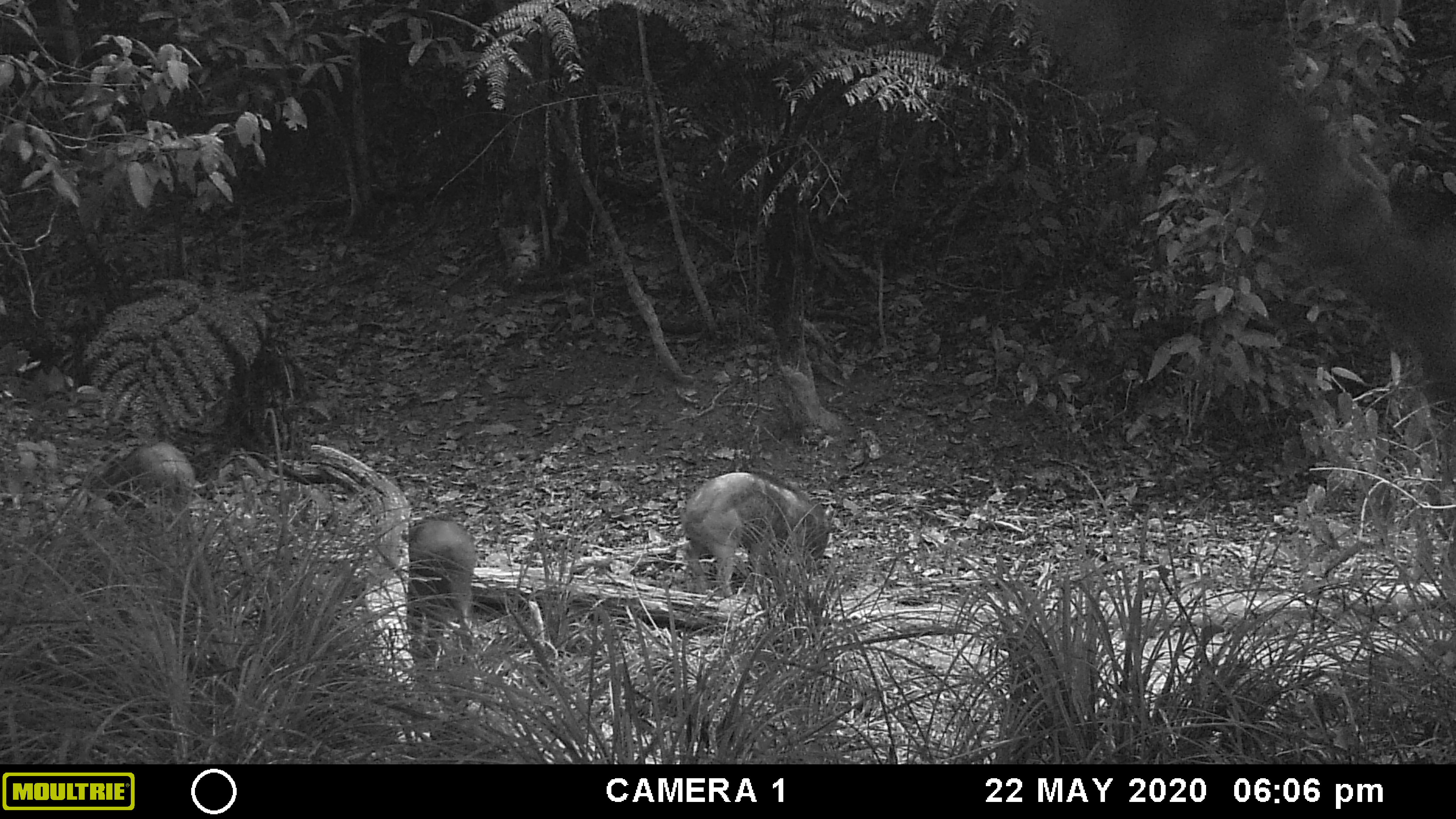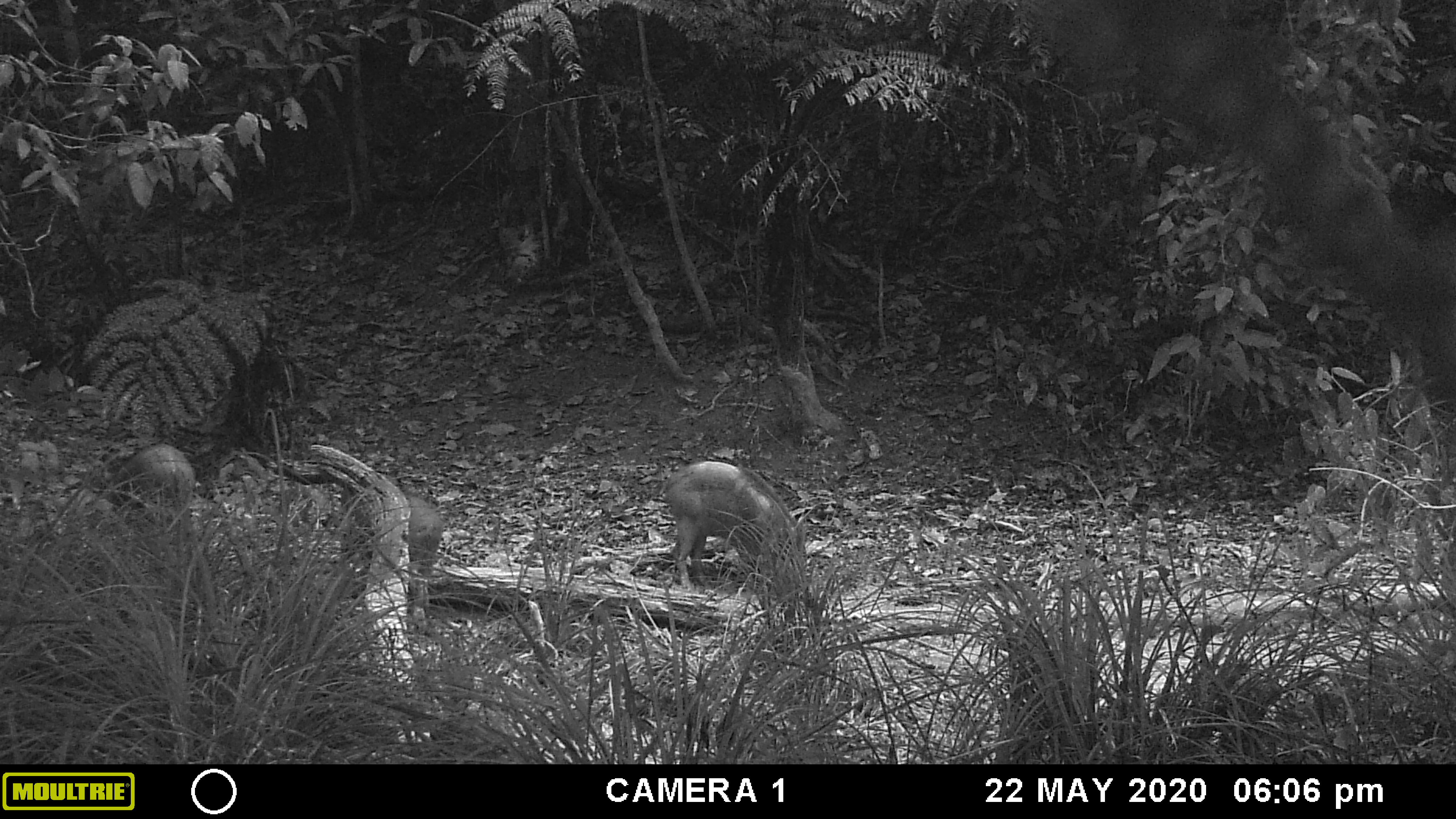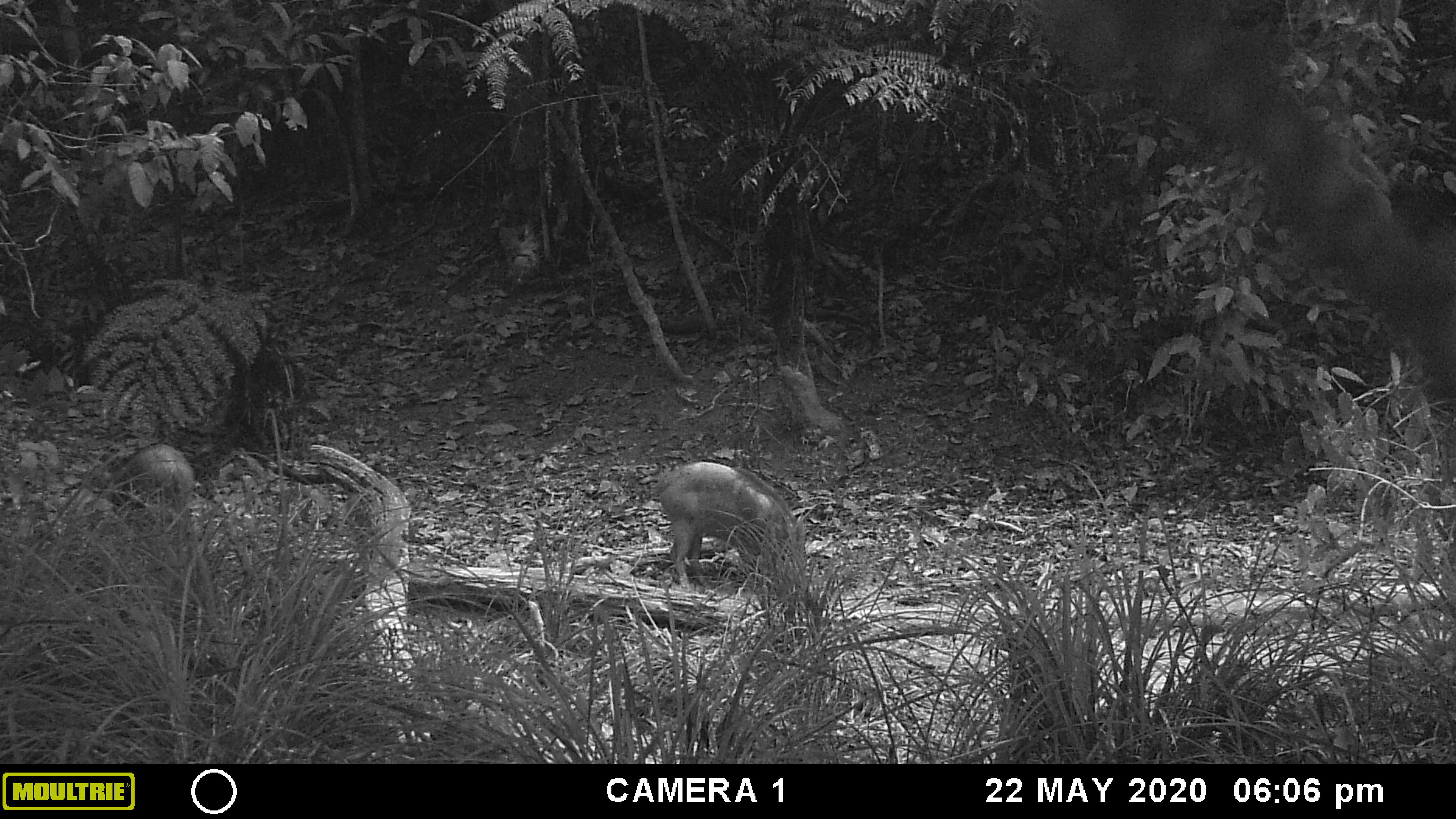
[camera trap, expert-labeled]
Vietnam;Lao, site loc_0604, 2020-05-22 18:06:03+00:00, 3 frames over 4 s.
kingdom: Animalia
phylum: Chordata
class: Mammalia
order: Artiodactyla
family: Suidae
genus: Sus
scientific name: Sus scrofa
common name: eurasian wild pig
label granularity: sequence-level